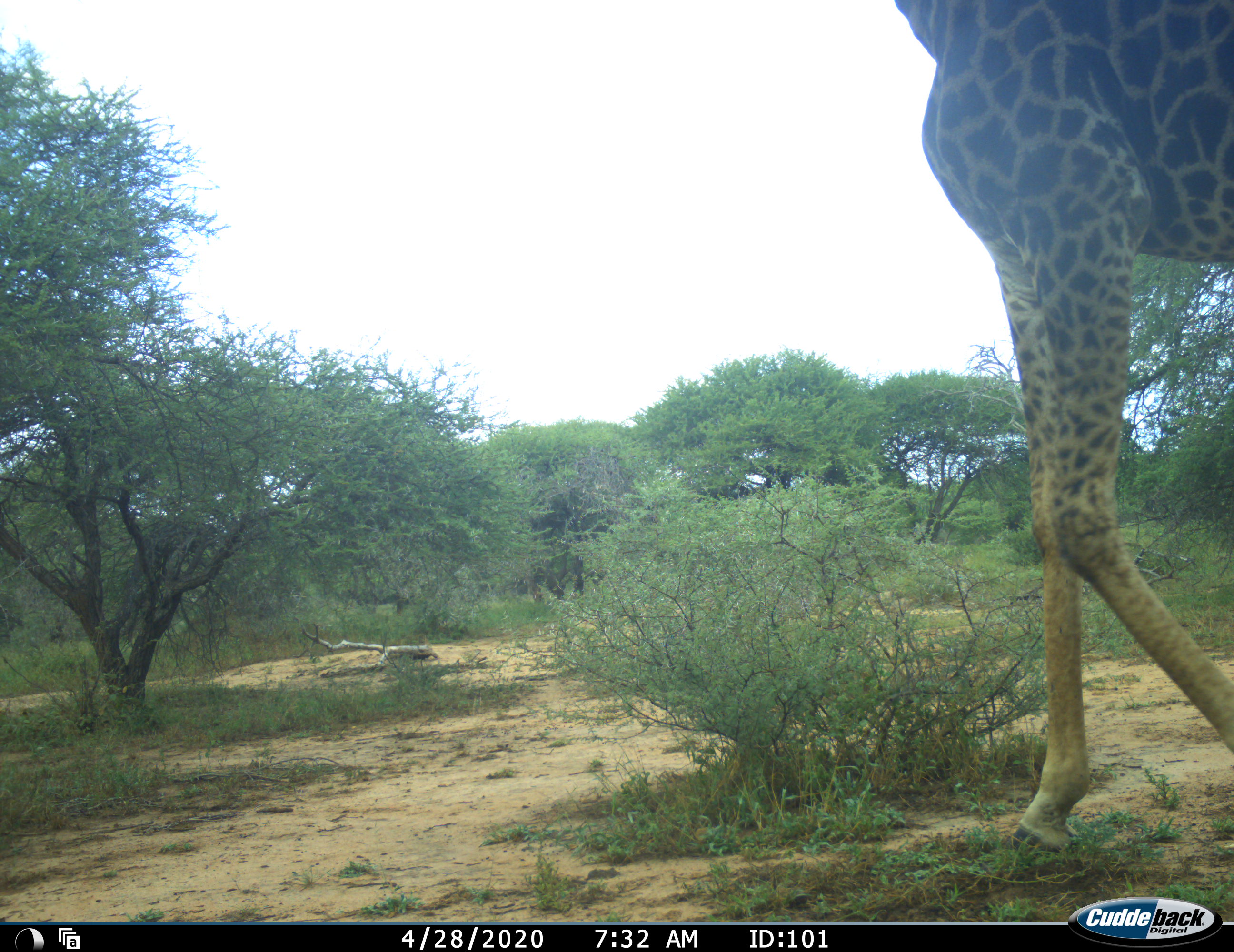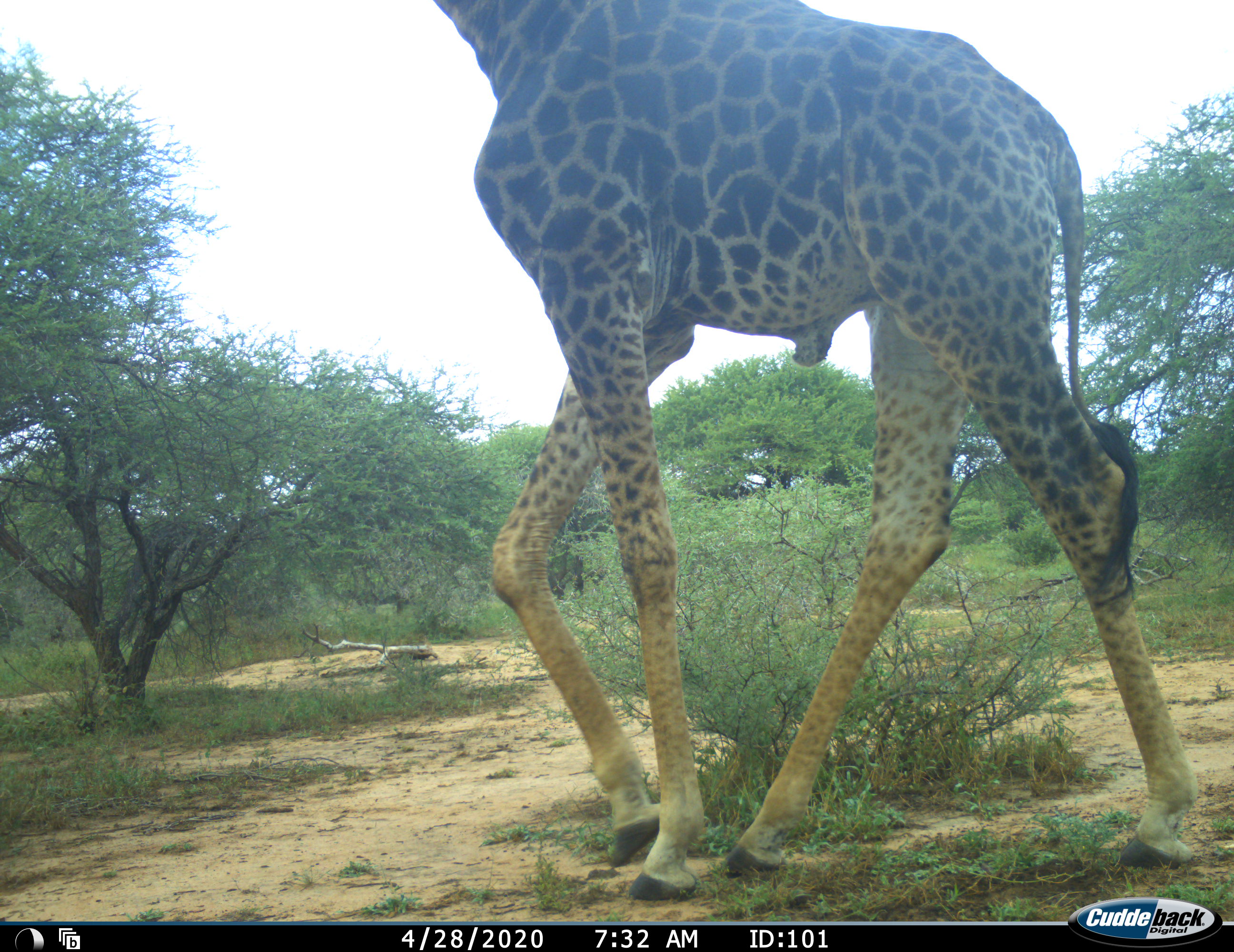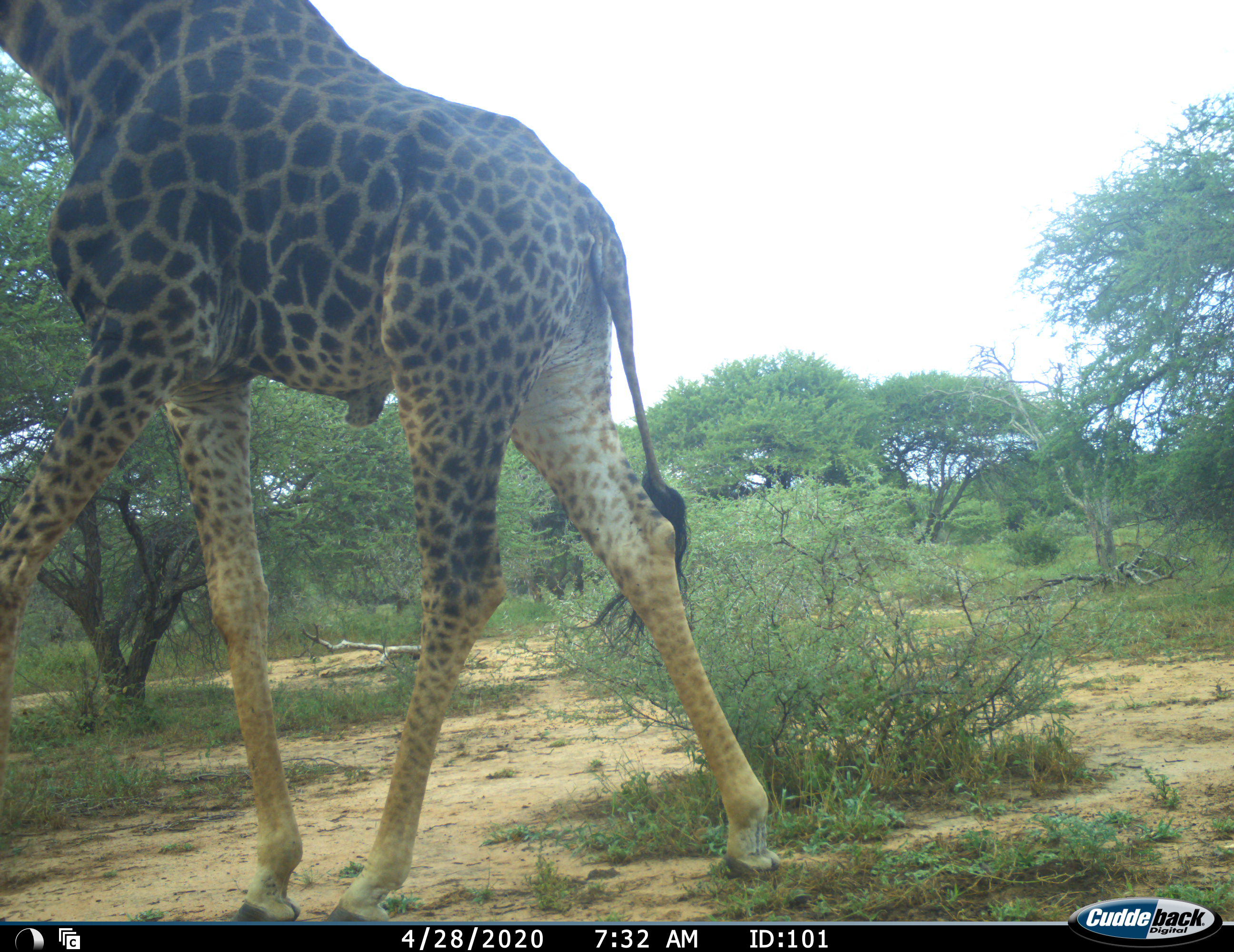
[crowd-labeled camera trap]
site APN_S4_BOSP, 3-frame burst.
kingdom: Animalia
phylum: Chordata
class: Mammalia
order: Artiodactyla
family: Giraffidae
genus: Giraffa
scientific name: Giraffa camelopardalis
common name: giraffe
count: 1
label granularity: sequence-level